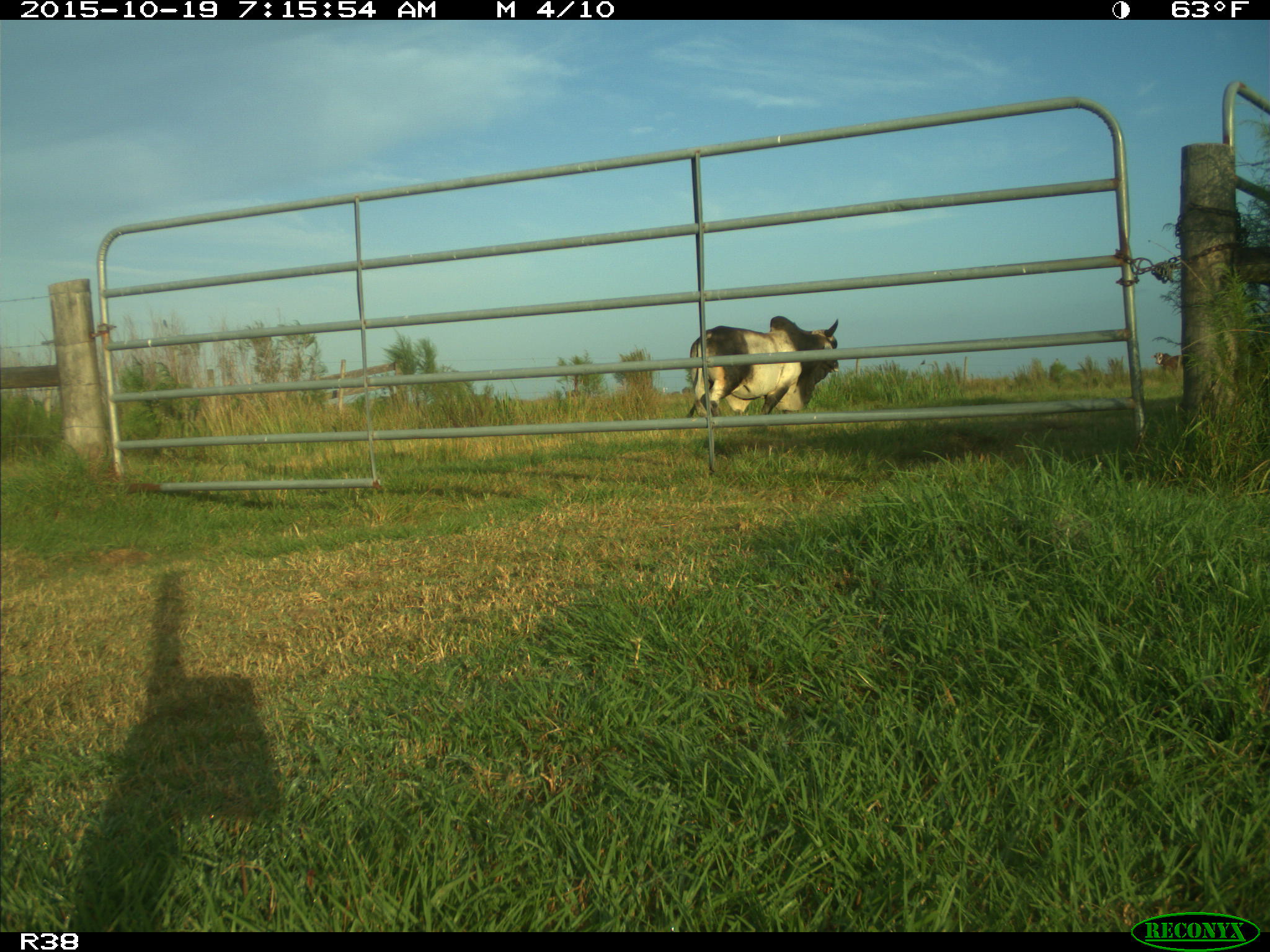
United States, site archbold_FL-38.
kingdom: Animalia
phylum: Chordata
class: Mammalia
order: Artiodactyla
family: Bovidae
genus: Bos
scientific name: Bos taurus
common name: domestic cow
Bos taurus (domestic cow).